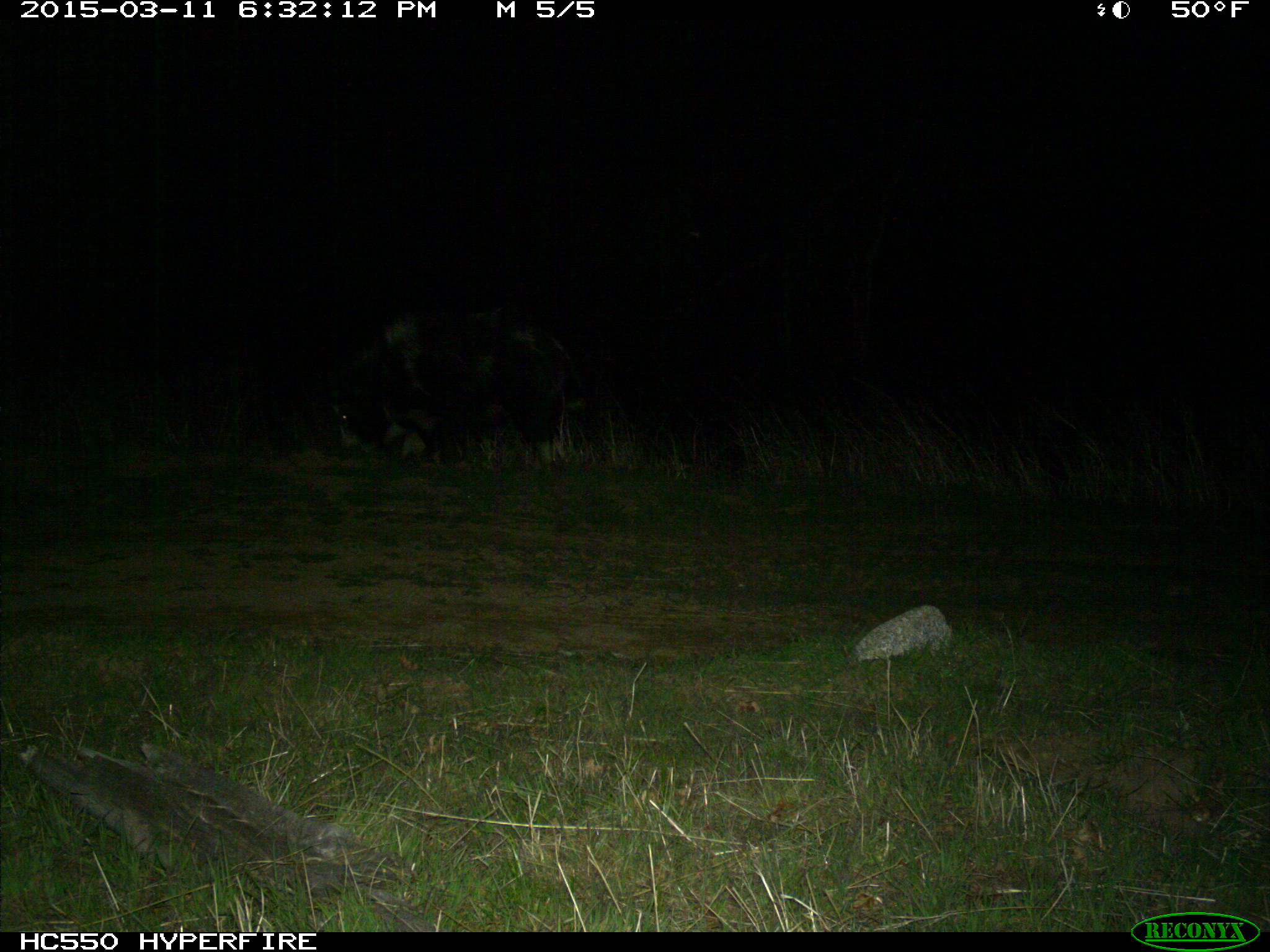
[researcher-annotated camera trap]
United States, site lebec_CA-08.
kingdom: Animalia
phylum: Chordata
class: Mammalia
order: Artiodactyla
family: Suidae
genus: Sus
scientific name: Sus scrofa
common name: wild boar